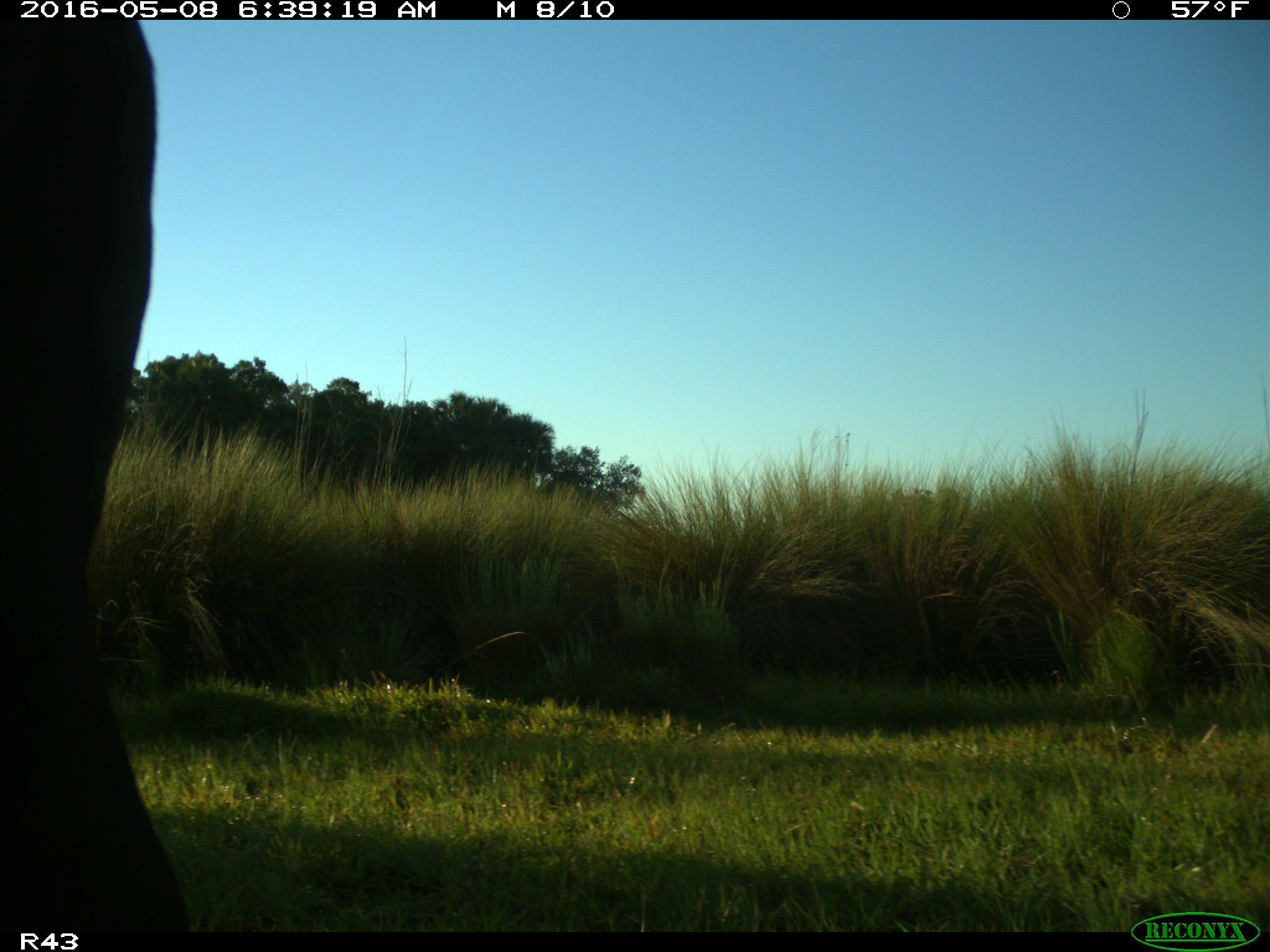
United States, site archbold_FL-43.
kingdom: Animalia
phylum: Chordata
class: Mammalia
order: Artiodactyla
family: Bovidae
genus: Bos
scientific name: Bos taurus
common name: domestic cow